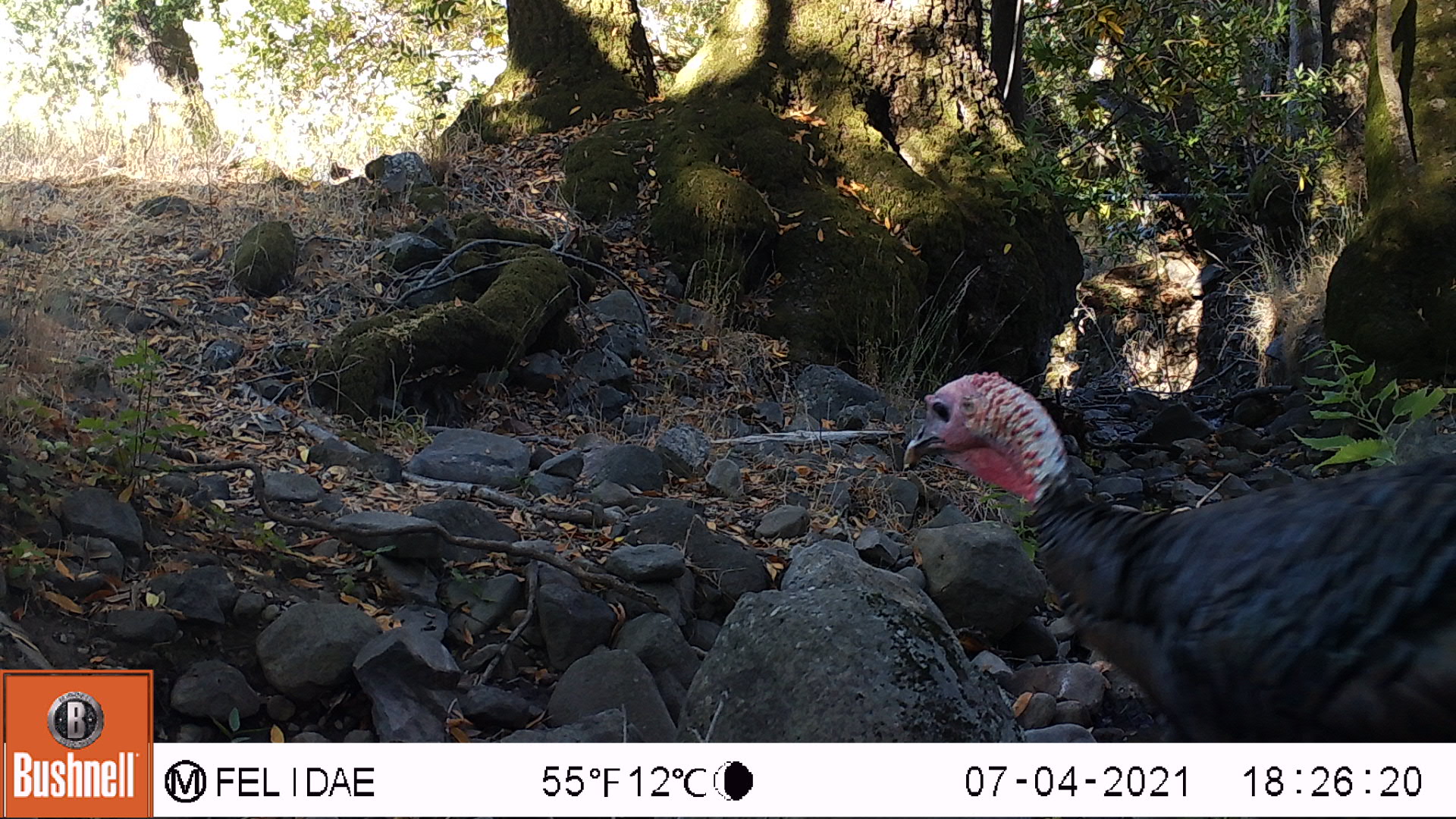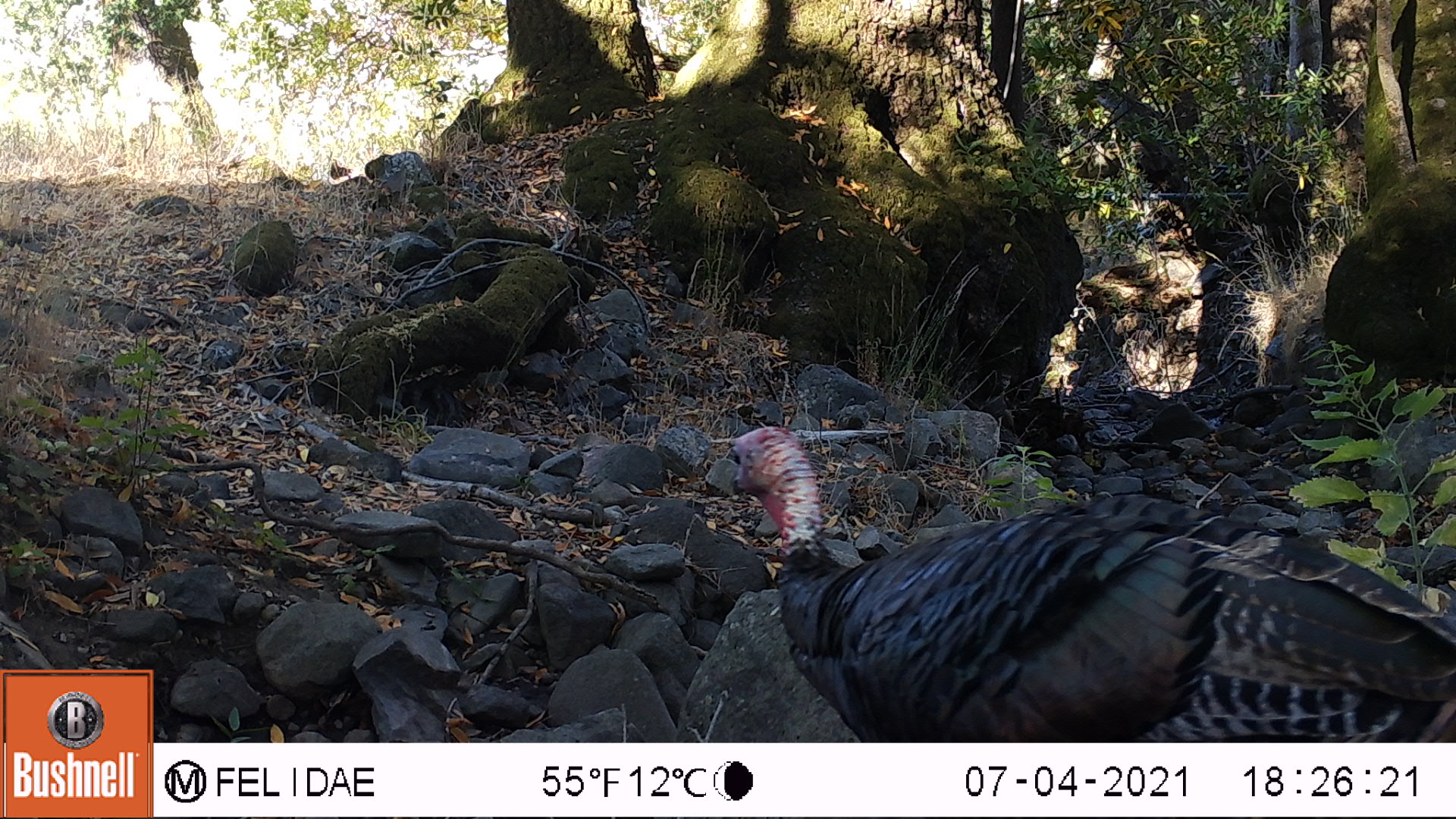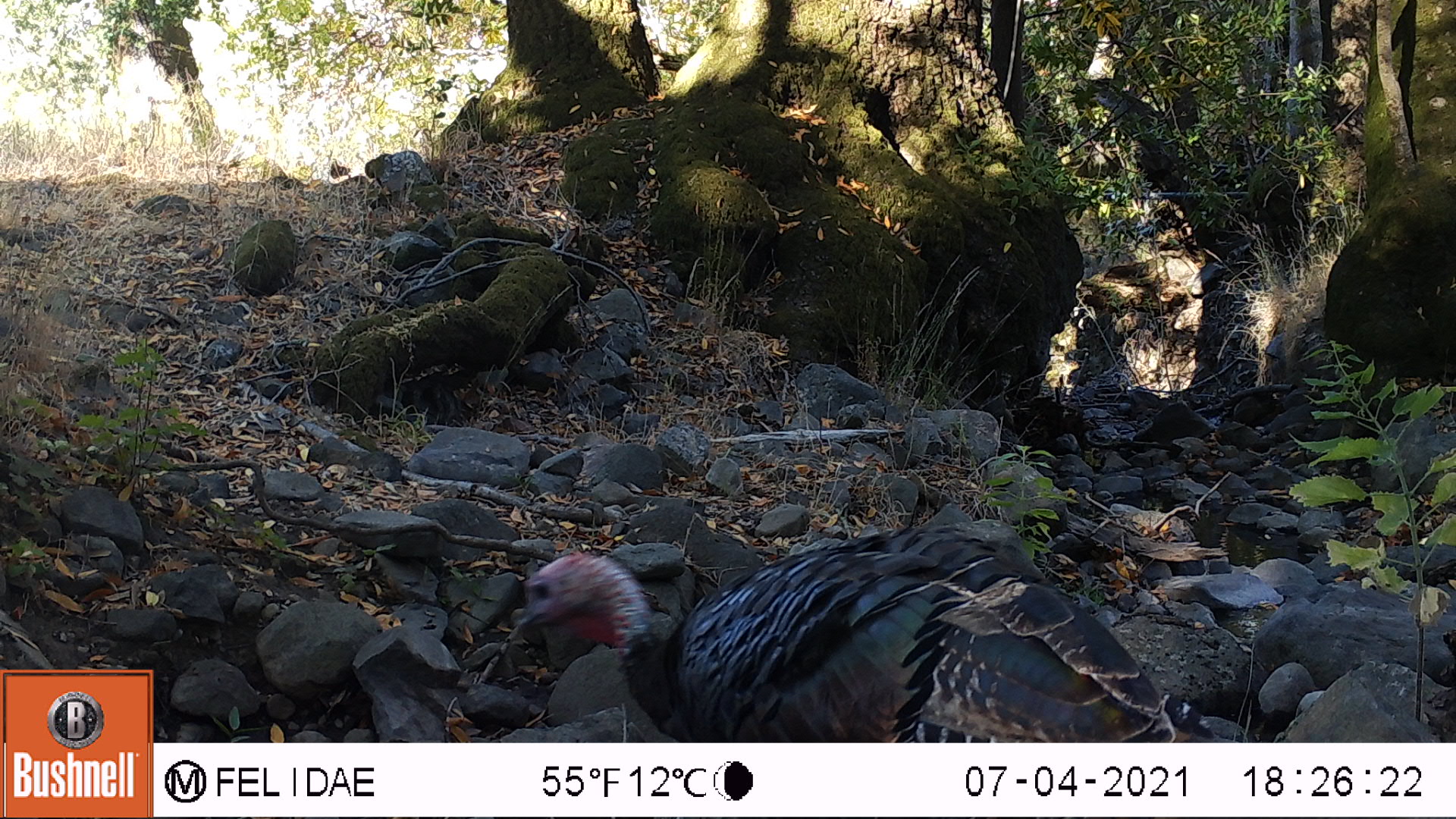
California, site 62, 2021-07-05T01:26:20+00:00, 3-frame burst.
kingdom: Animalia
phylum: Chordata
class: Aves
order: Galliformes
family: Phasianidae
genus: Meleagris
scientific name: Meleagris gallopavo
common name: turkey